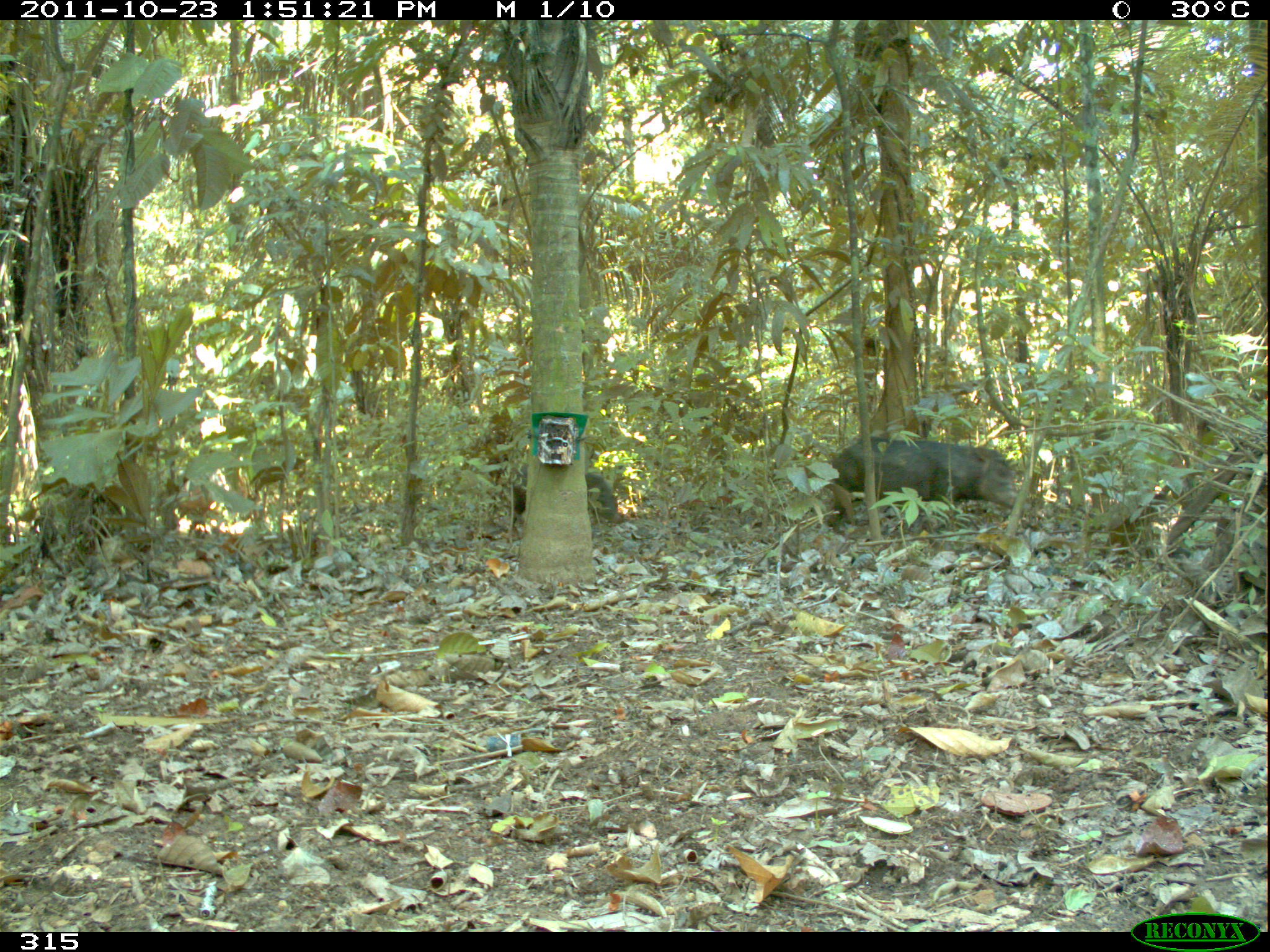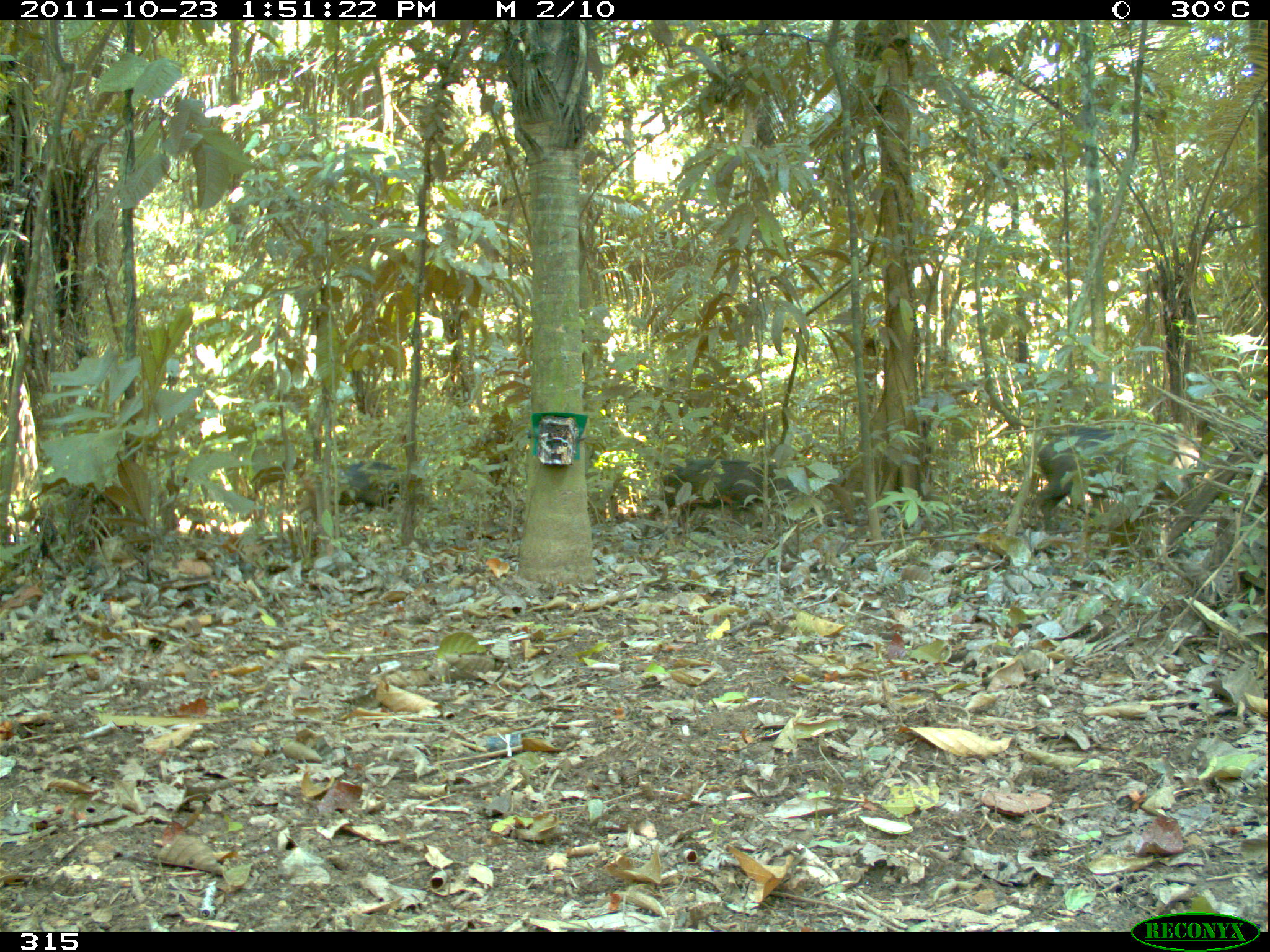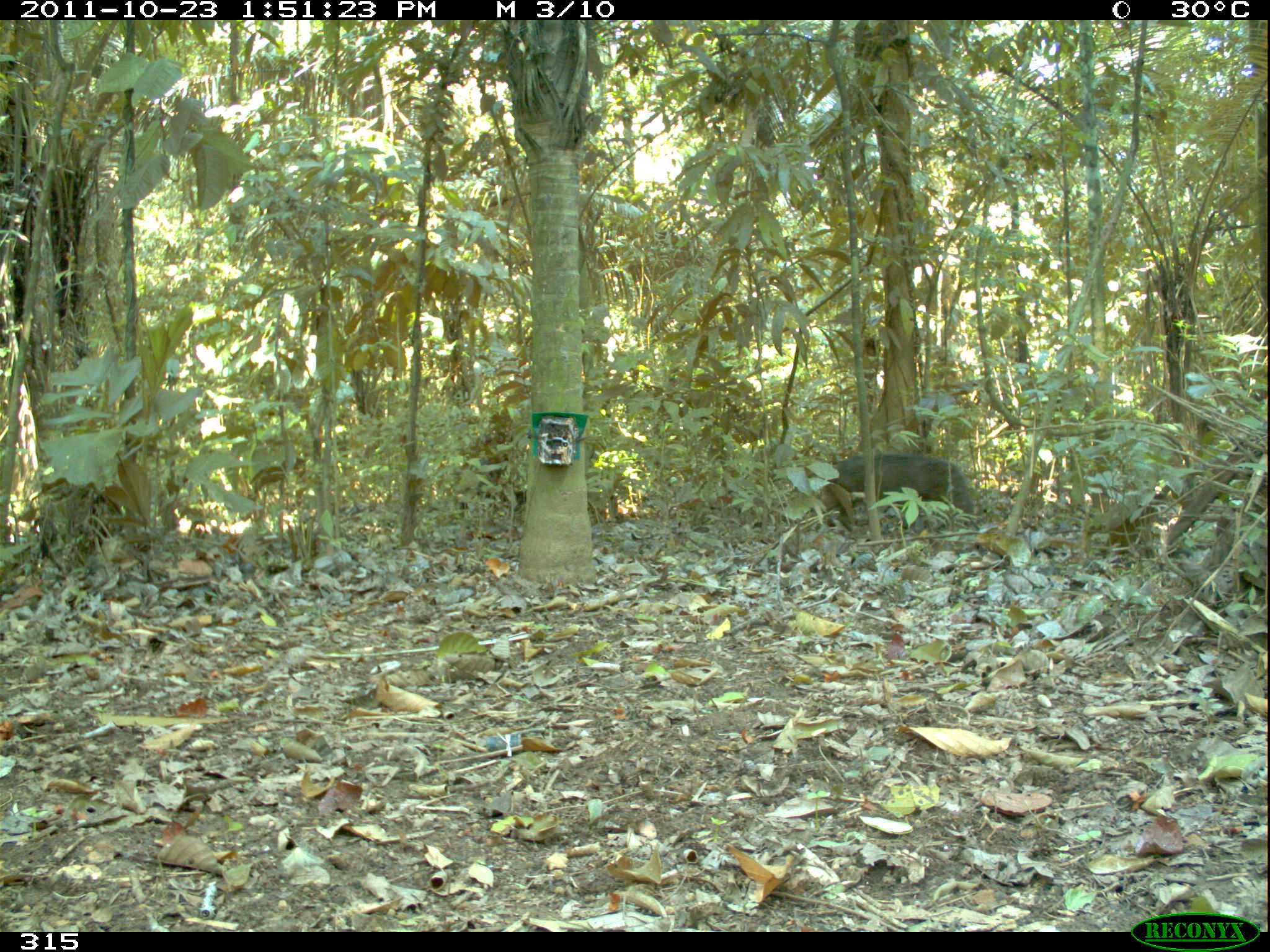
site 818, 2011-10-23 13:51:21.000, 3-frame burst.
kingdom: Animalia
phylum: Chordata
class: Mammalia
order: Artiodactyla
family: Tayassuidae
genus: Tayassu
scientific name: Tayassu pecari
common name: white-lipped peccary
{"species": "Tayassu pecari (white-lipped peccary)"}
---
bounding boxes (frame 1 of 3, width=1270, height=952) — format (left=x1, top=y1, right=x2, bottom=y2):
tayassu pecari: (left=826, top=436, right=1031, bottom=518); (left=507, top=459, right=621, bottom=532)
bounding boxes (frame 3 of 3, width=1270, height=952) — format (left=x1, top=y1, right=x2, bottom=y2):
tayassu pecari: (left=816, top=453, right=975, bottom=527)